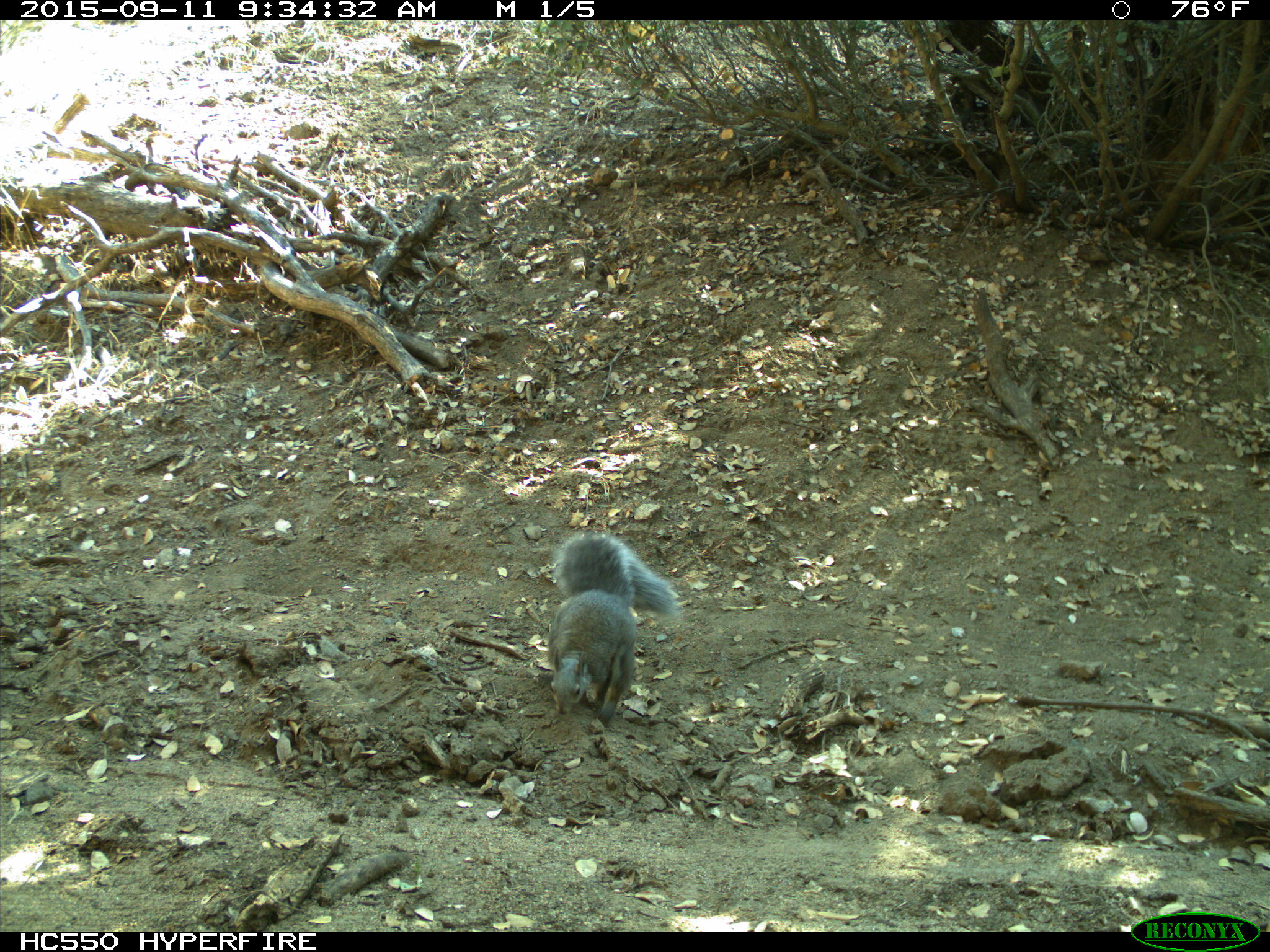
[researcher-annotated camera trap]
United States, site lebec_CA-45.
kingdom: Animalia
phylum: Chordata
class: Mammalia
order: Rodentia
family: Sciuridae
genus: Sciurus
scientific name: Sciurus carolinensis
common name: eastern gray squirrel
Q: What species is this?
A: Sciurus carolinensis (eastern gray squirrel).